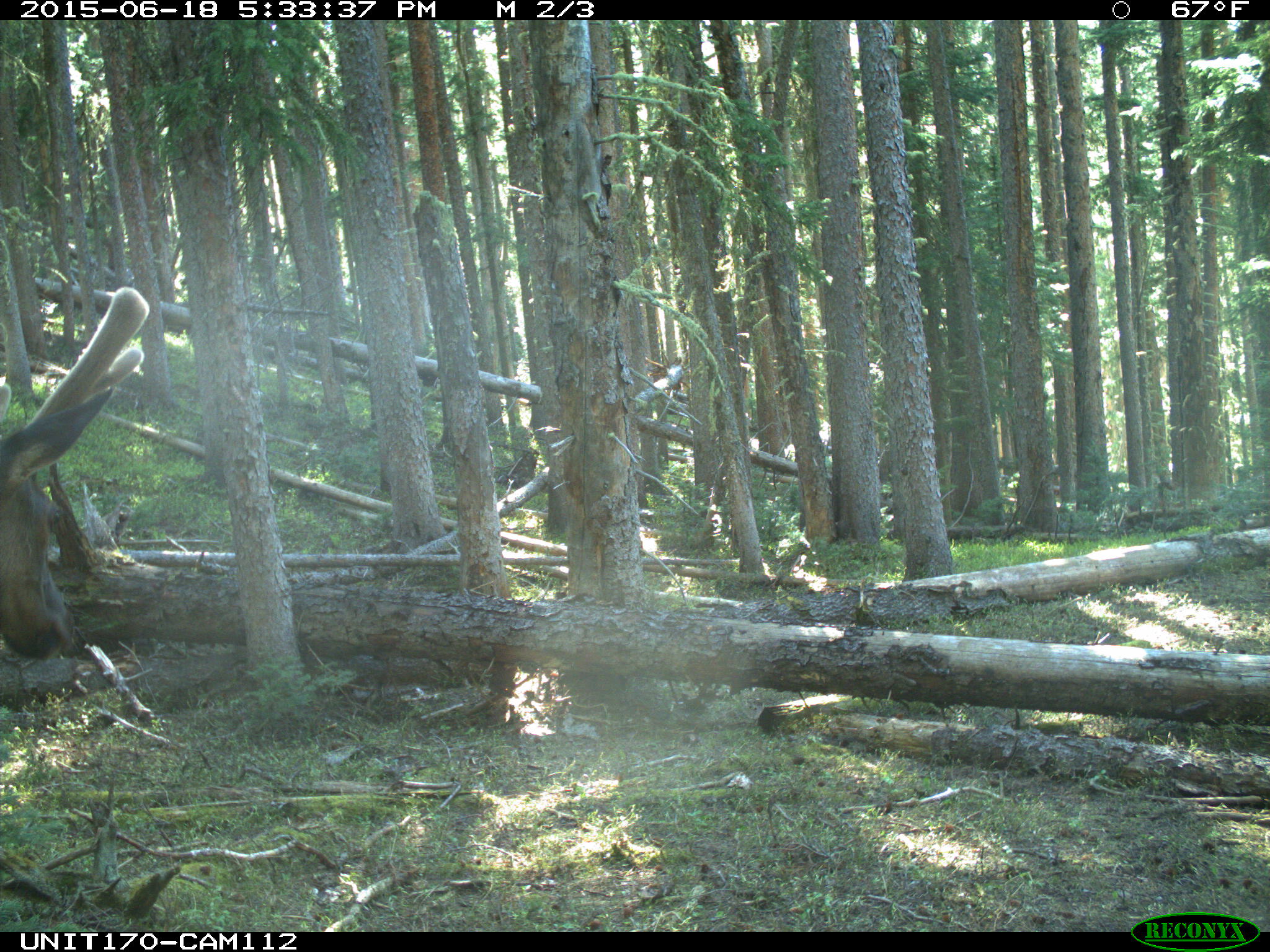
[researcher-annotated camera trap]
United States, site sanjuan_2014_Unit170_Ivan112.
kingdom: Animalia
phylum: Chordata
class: Mammalia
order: Artiodactyla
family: Cervidae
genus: Cervus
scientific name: Cervus elaphus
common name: red deer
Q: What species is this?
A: Cervus elaphus (red deer).